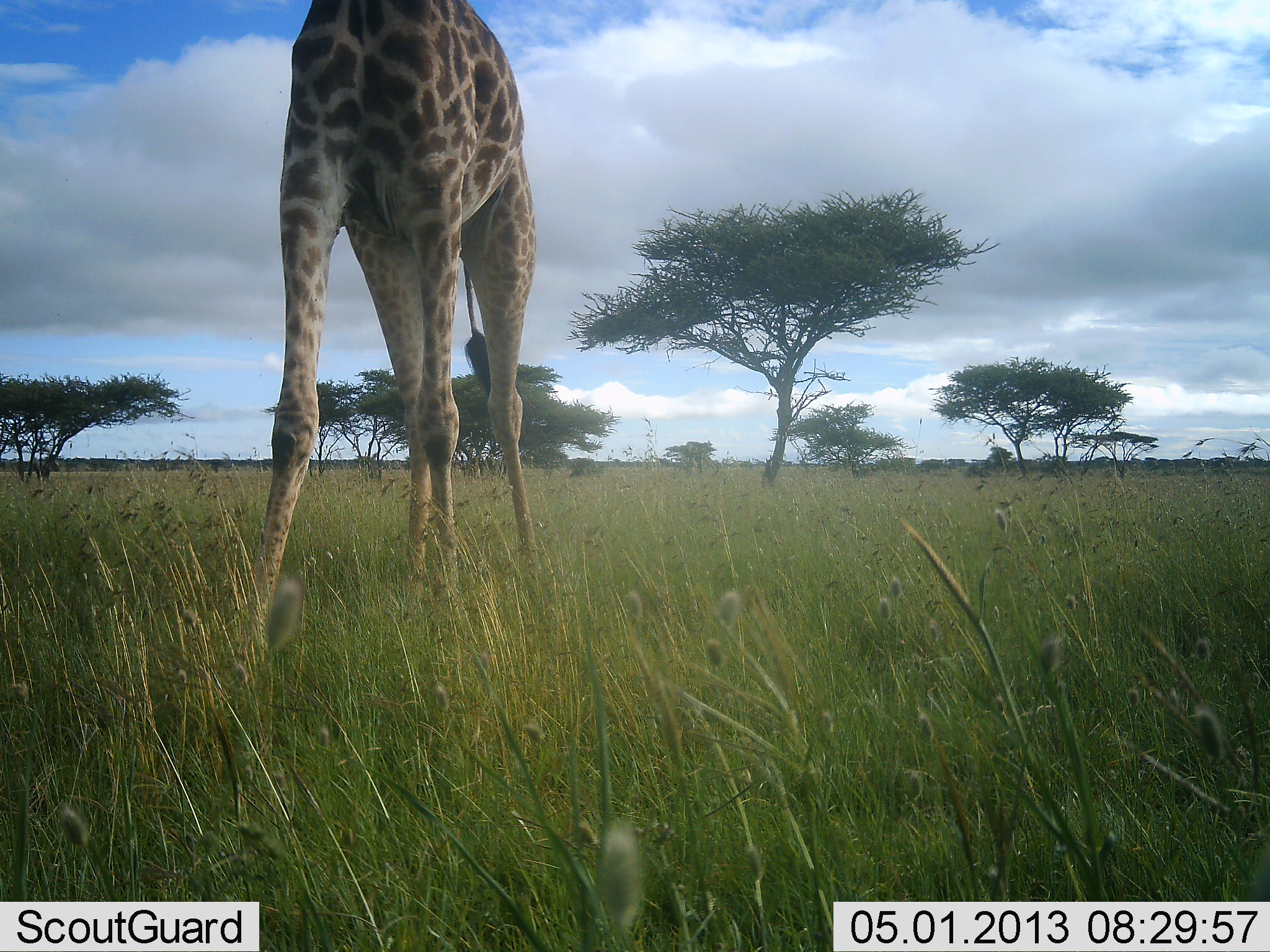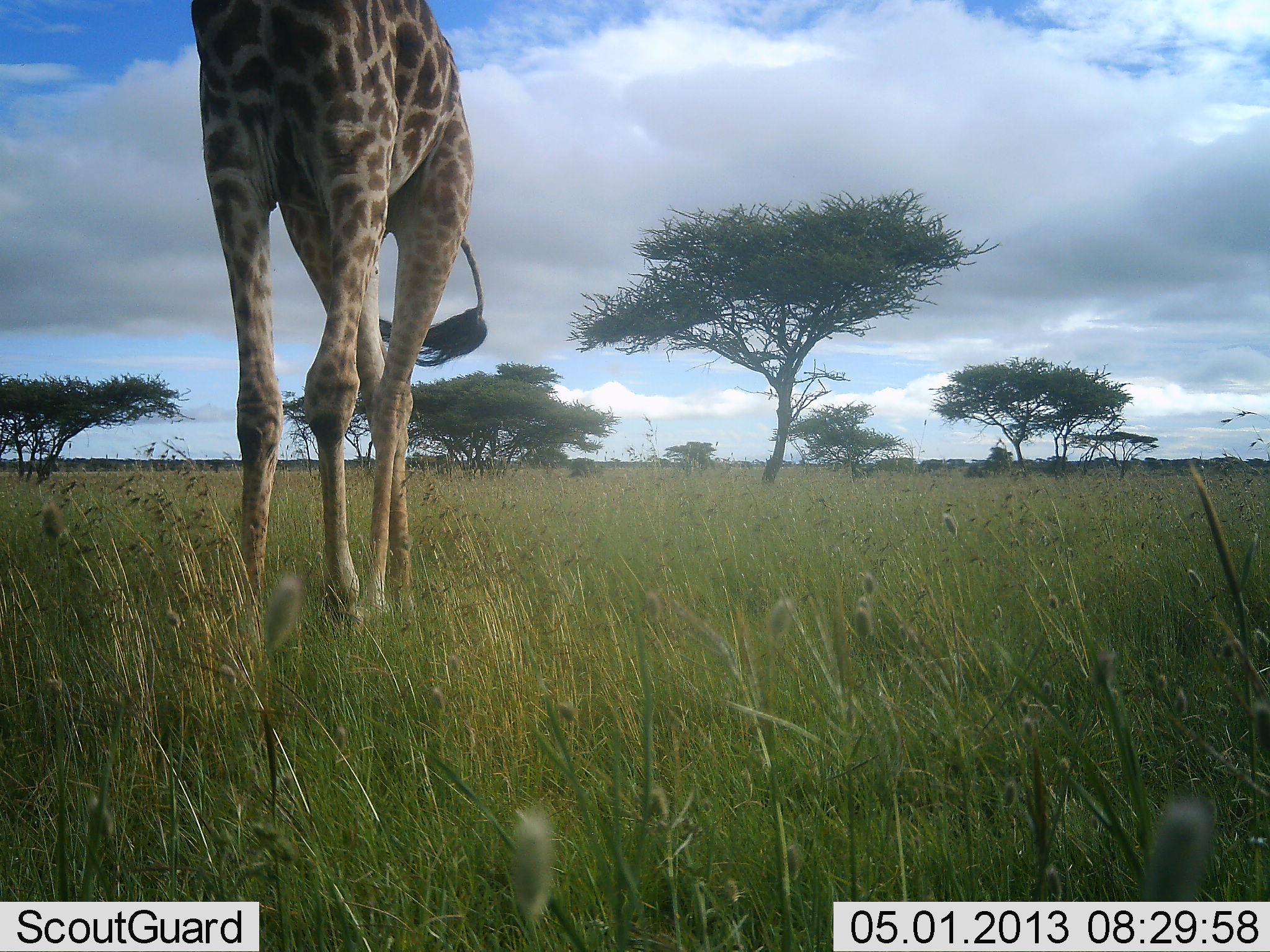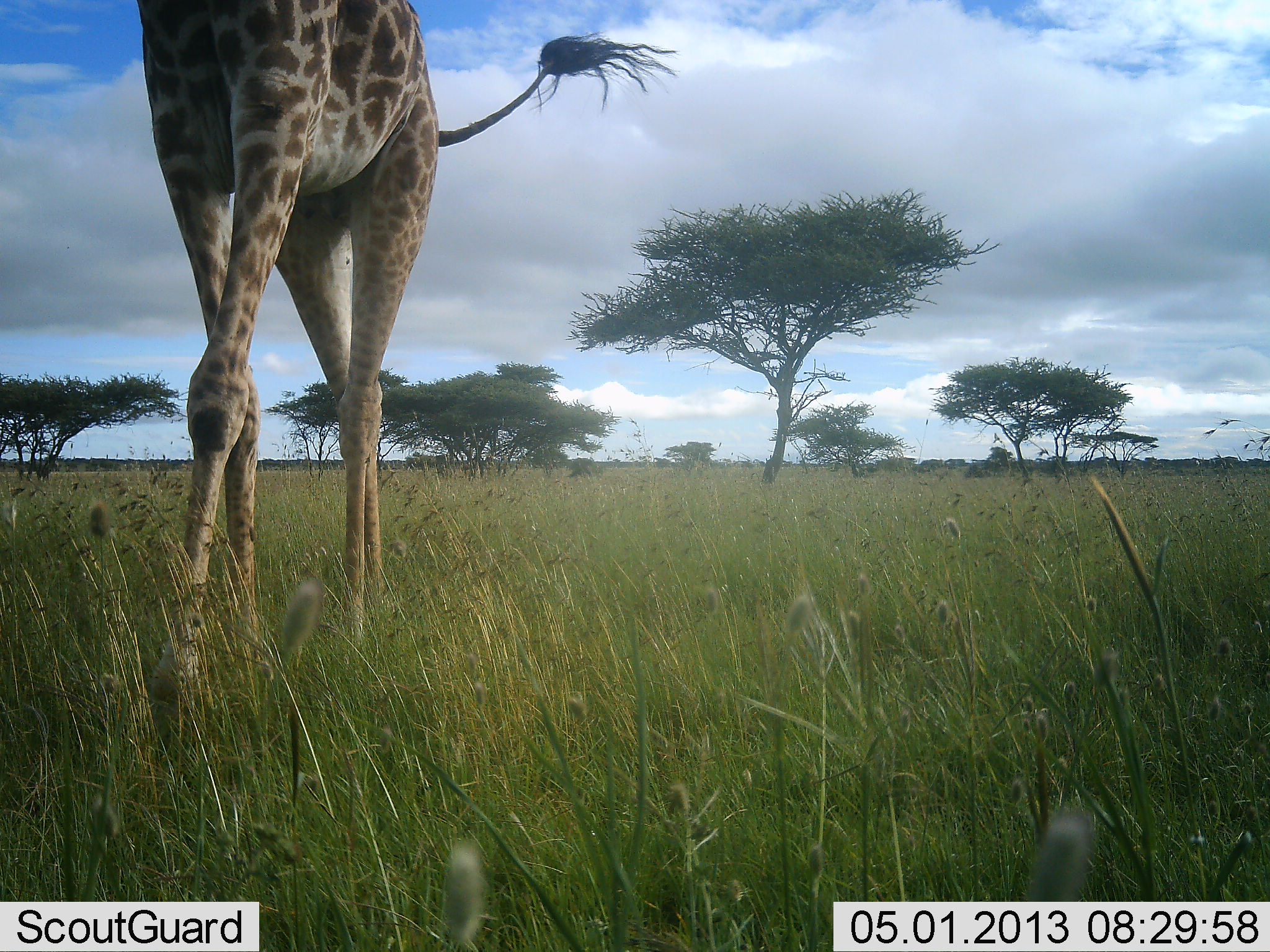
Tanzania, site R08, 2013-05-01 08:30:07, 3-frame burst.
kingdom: Animalia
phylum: Chordata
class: Mammalia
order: Artiodactyla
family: Giraffidae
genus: Giraffa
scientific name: Giraffa camelopardalis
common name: giraffe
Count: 1.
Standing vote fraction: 20%.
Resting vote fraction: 0%.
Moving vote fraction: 80%.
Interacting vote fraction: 0%.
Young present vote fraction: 0%.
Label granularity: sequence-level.